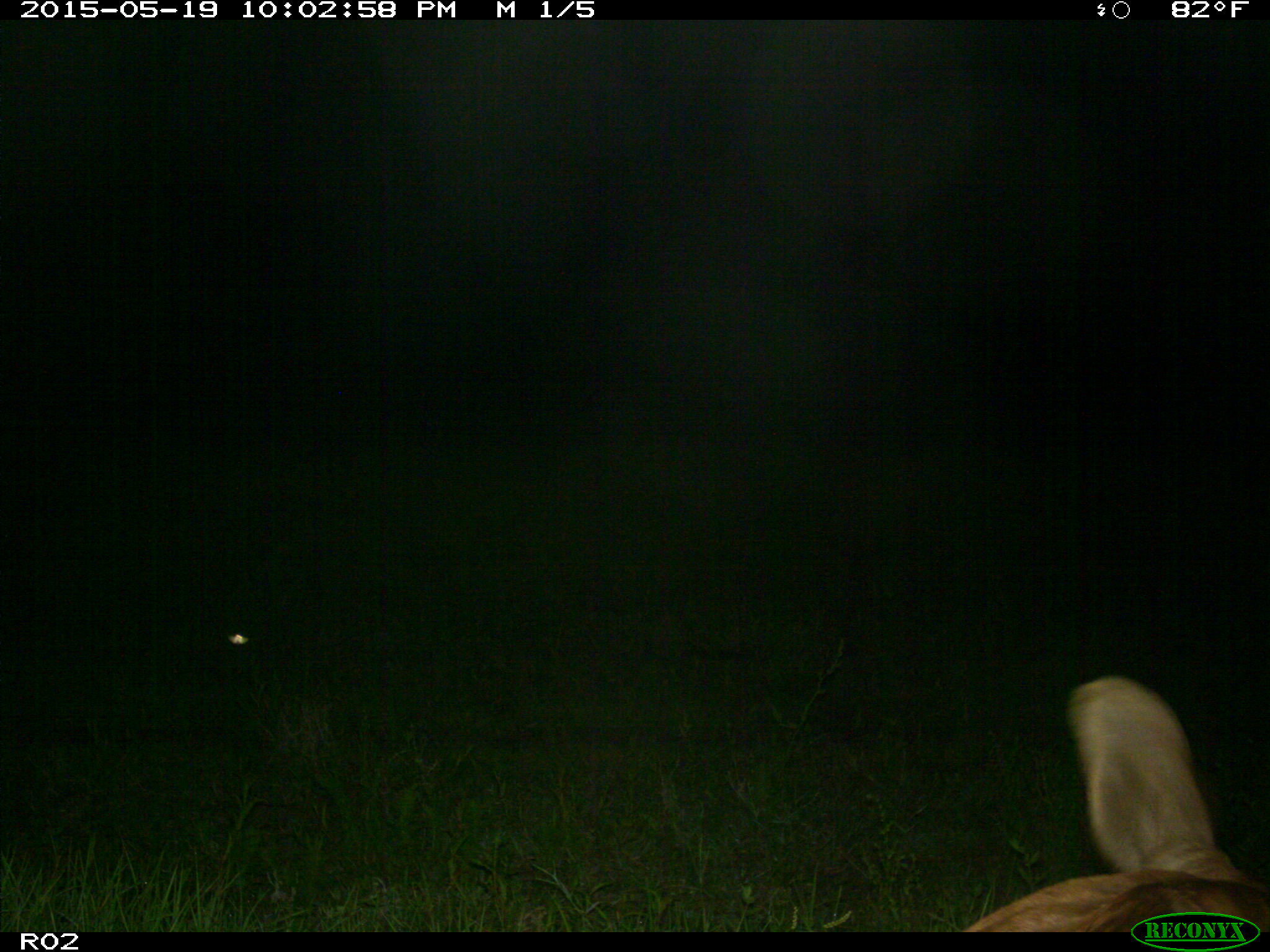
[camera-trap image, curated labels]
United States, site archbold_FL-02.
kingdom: Animalia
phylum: Chordata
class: Mammalia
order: Artiodactyla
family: Bovidae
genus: Bos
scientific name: Bos taurus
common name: domestic cow